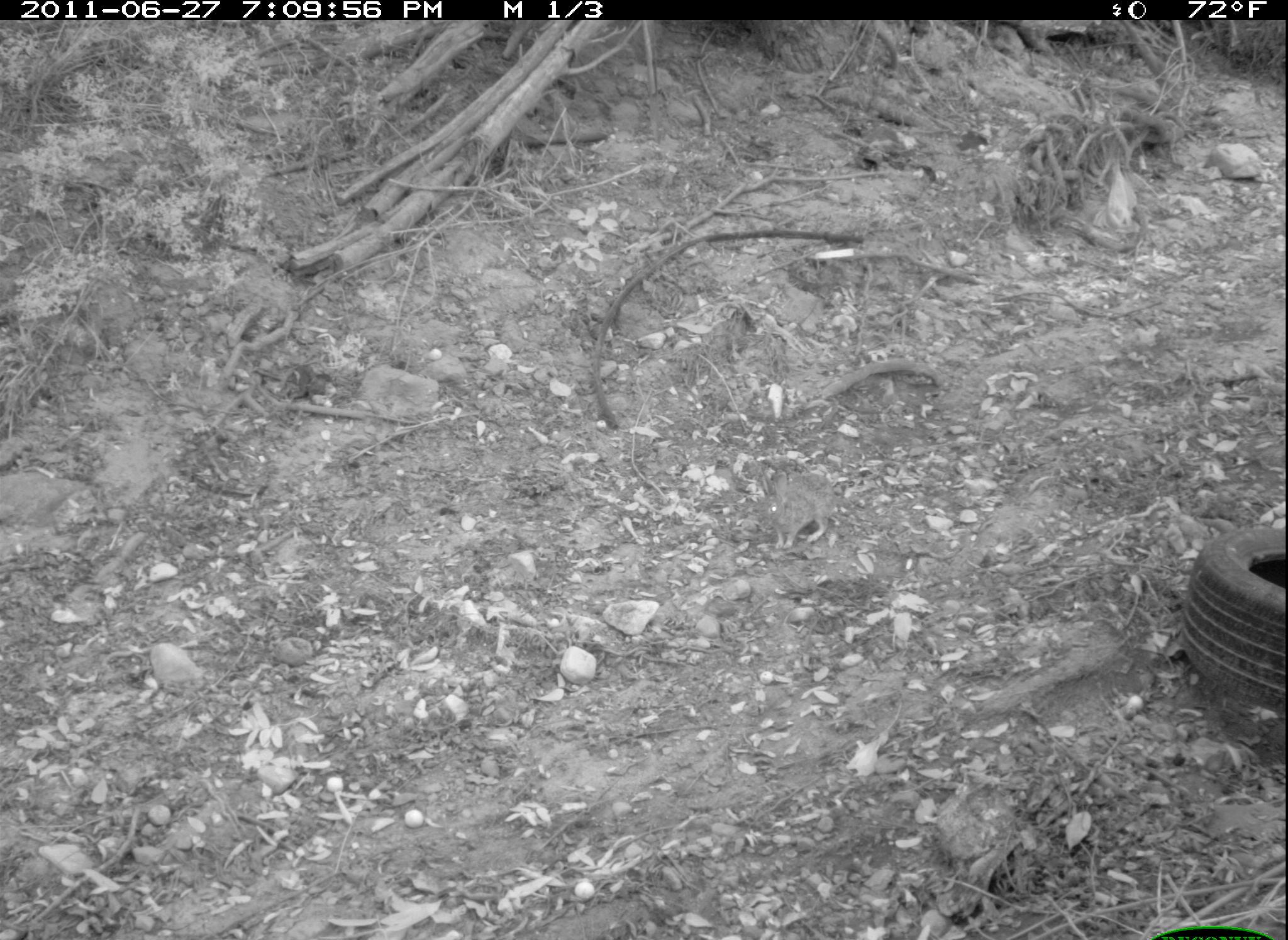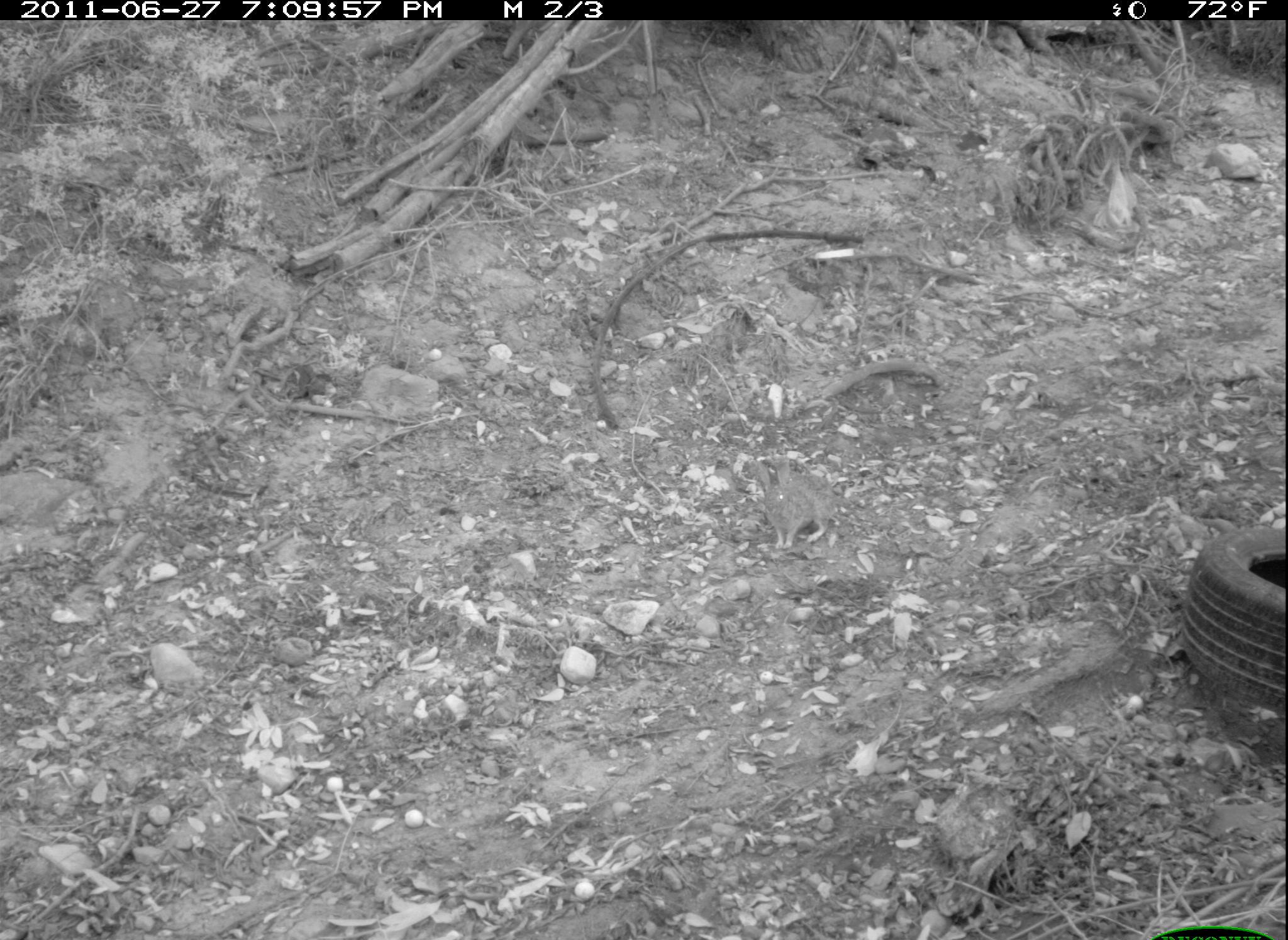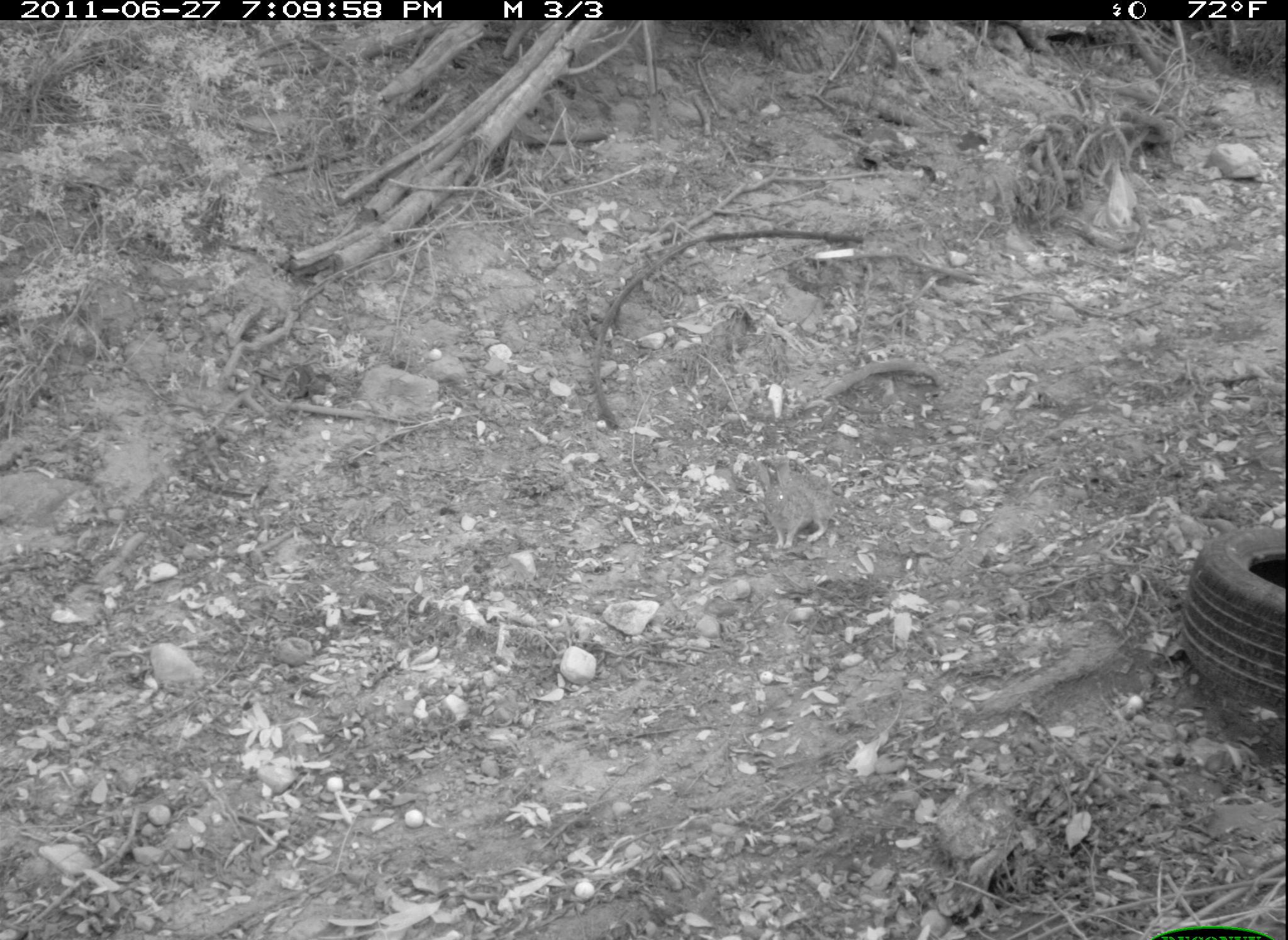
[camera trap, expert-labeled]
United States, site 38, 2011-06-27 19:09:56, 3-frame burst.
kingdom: Animalia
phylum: Chordata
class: Mammalia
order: Lagomorpha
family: Leporidae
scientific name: Leporidae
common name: rabbits and hares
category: rabbit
Rabbit (rabbits and hares) (Leporidae).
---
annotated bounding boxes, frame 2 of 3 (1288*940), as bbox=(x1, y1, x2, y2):
rabbit: bbox=(742, 448, 853, 557)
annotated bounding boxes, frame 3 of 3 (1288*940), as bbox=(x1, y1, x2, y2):
rabbit: bbox=(737, 438, 836, 565)